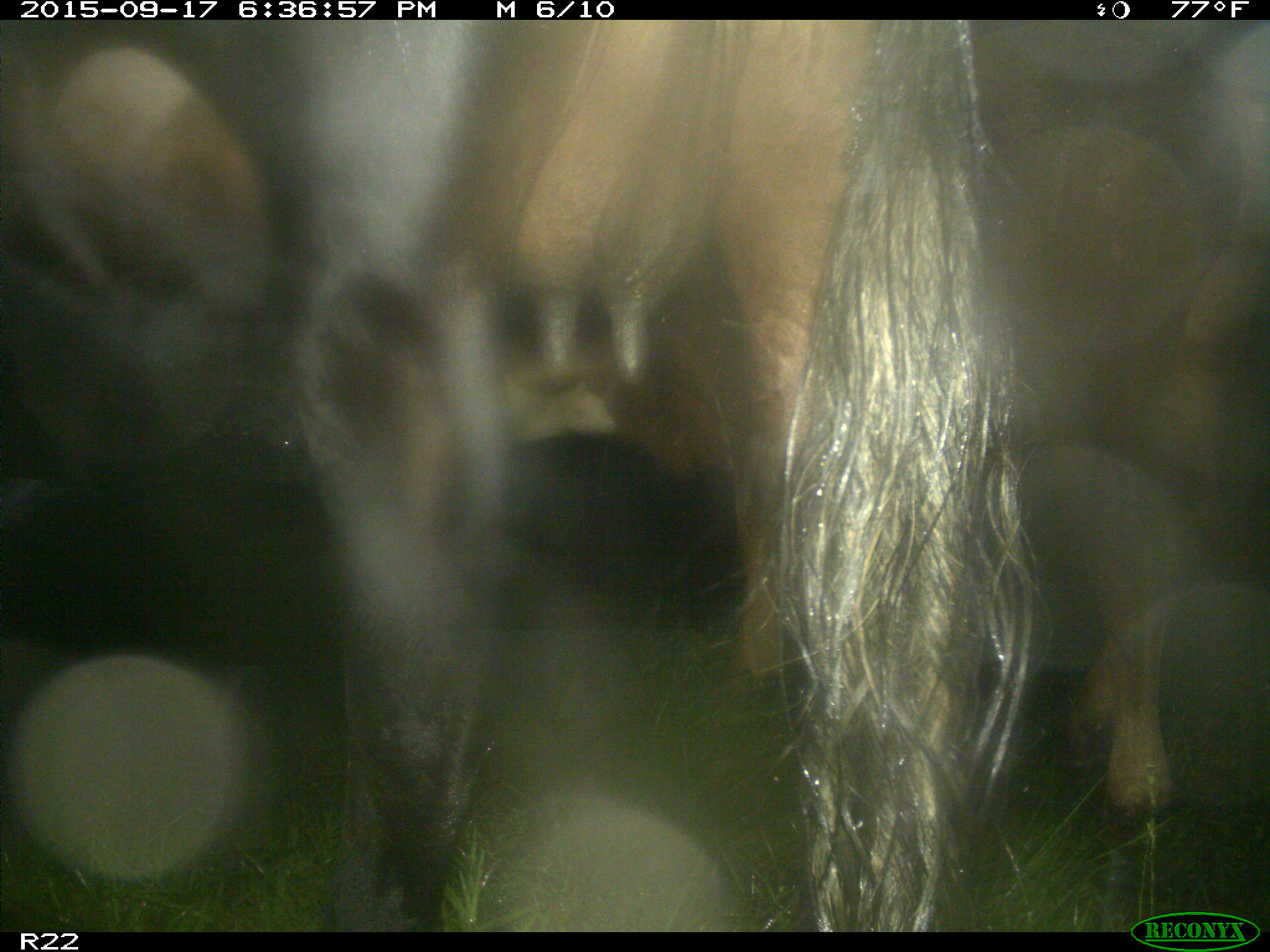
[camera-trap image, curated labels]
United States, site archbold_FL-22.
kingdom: Animalia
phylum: Chordata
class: Mammalia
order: Artiodactyla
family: Bovidae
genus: Bos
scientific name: Bos taurus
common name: domestic cow